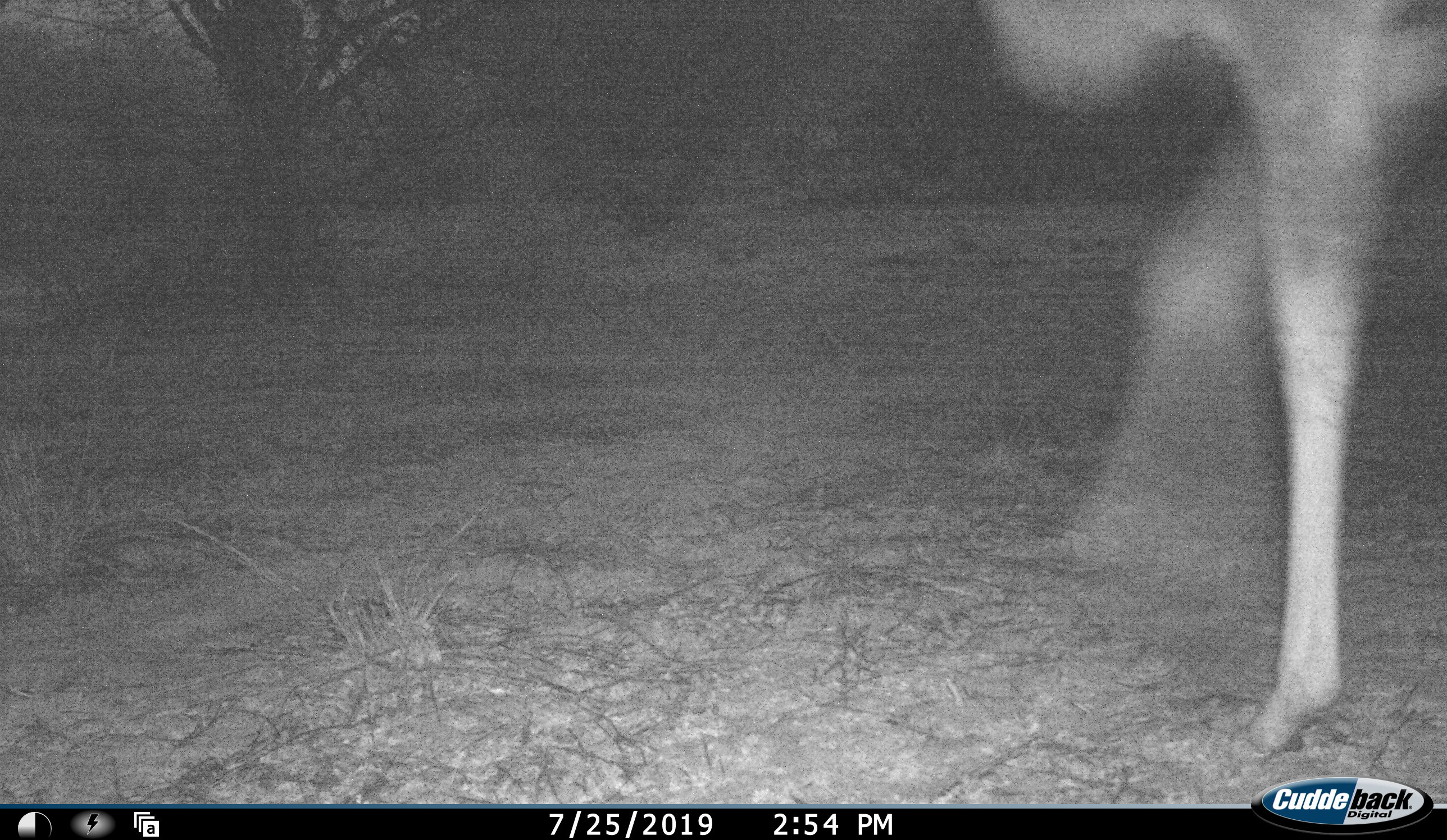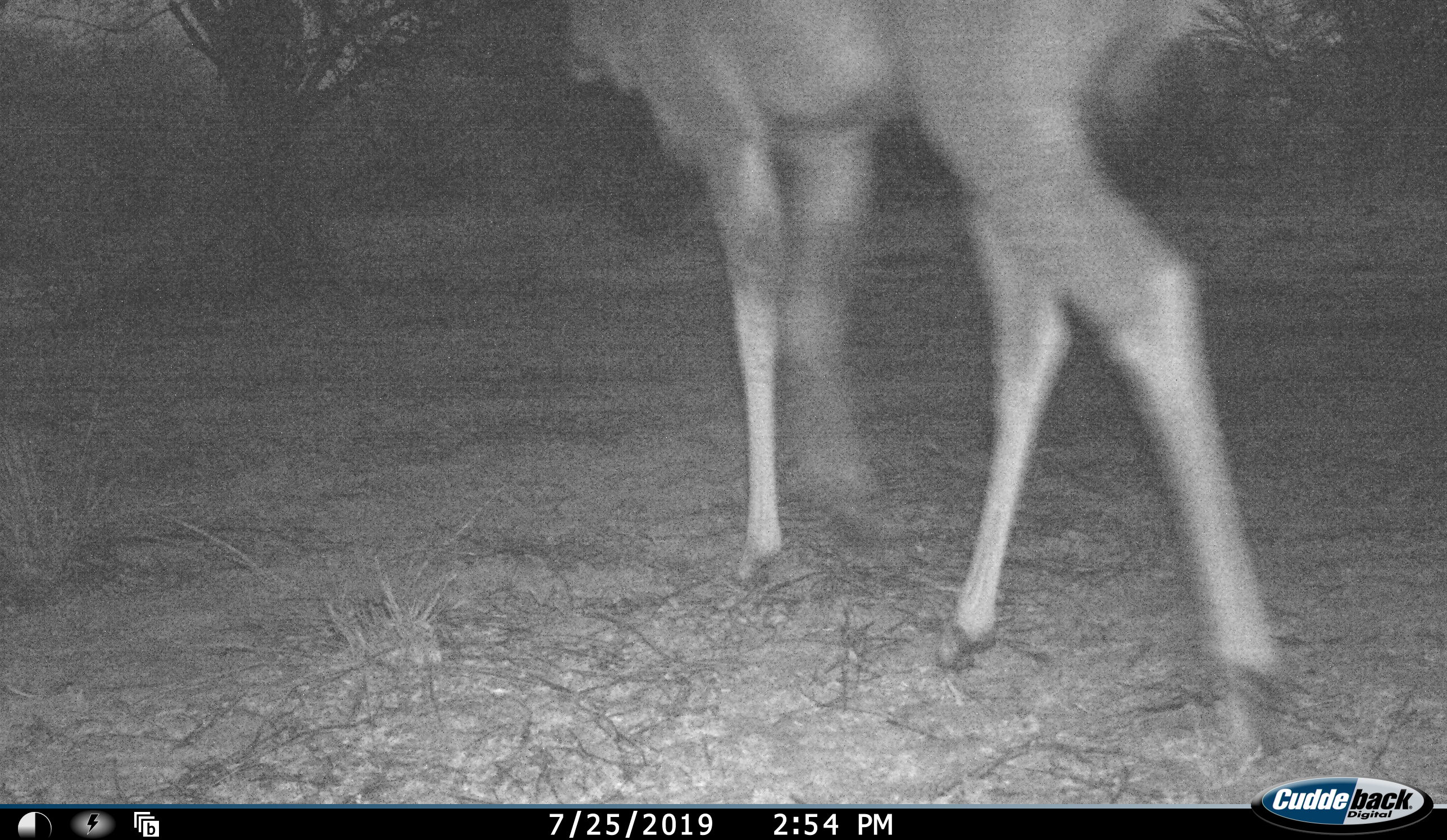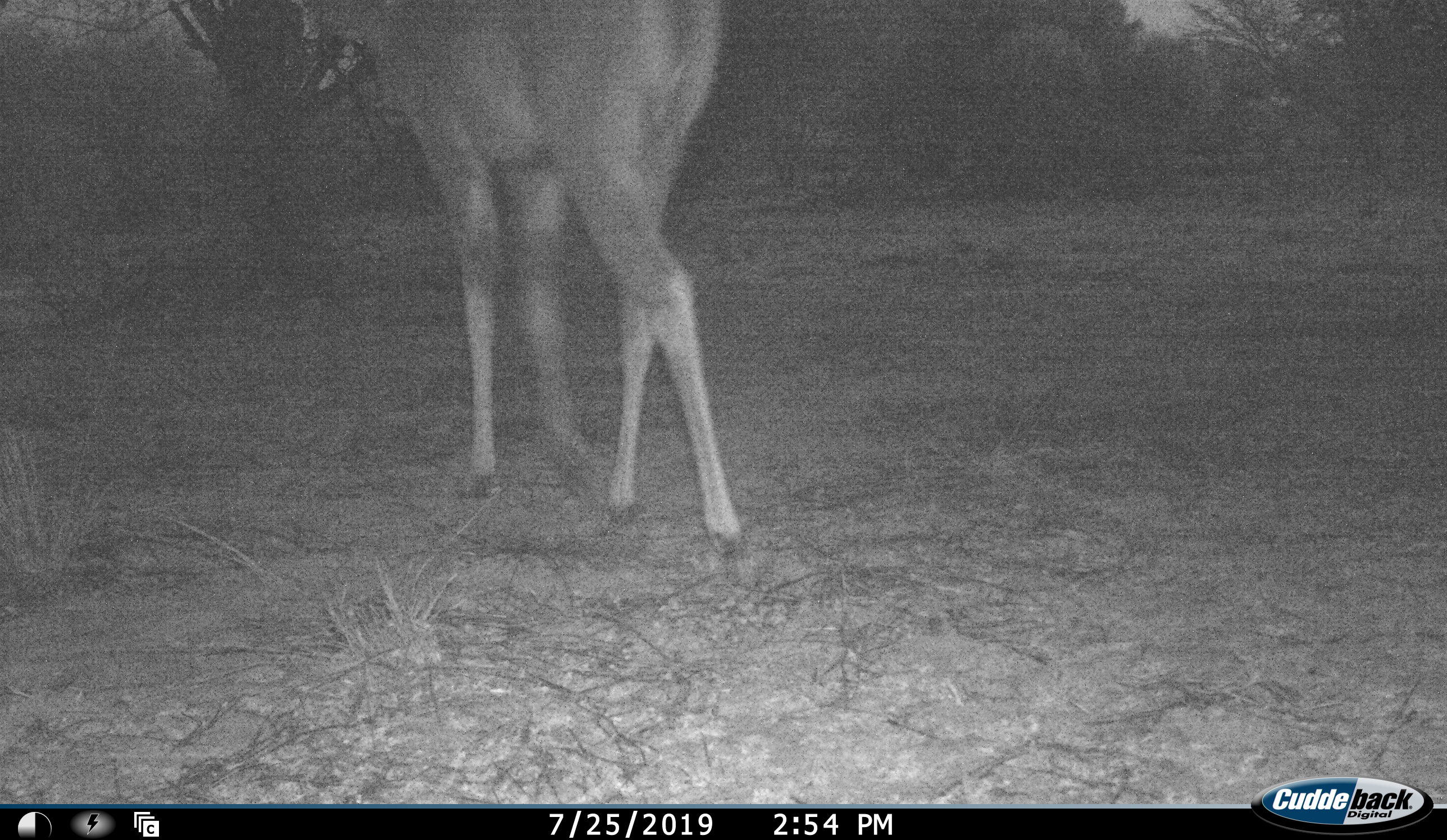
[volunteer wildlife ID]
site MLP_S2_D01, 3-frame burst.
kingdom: Animalia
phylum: Chordata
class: Mammalia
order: Artiodactyla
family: Bovidae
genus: Tragelaphus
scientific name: Tragelaphus oryx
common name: eland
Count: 1.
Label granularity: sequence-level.